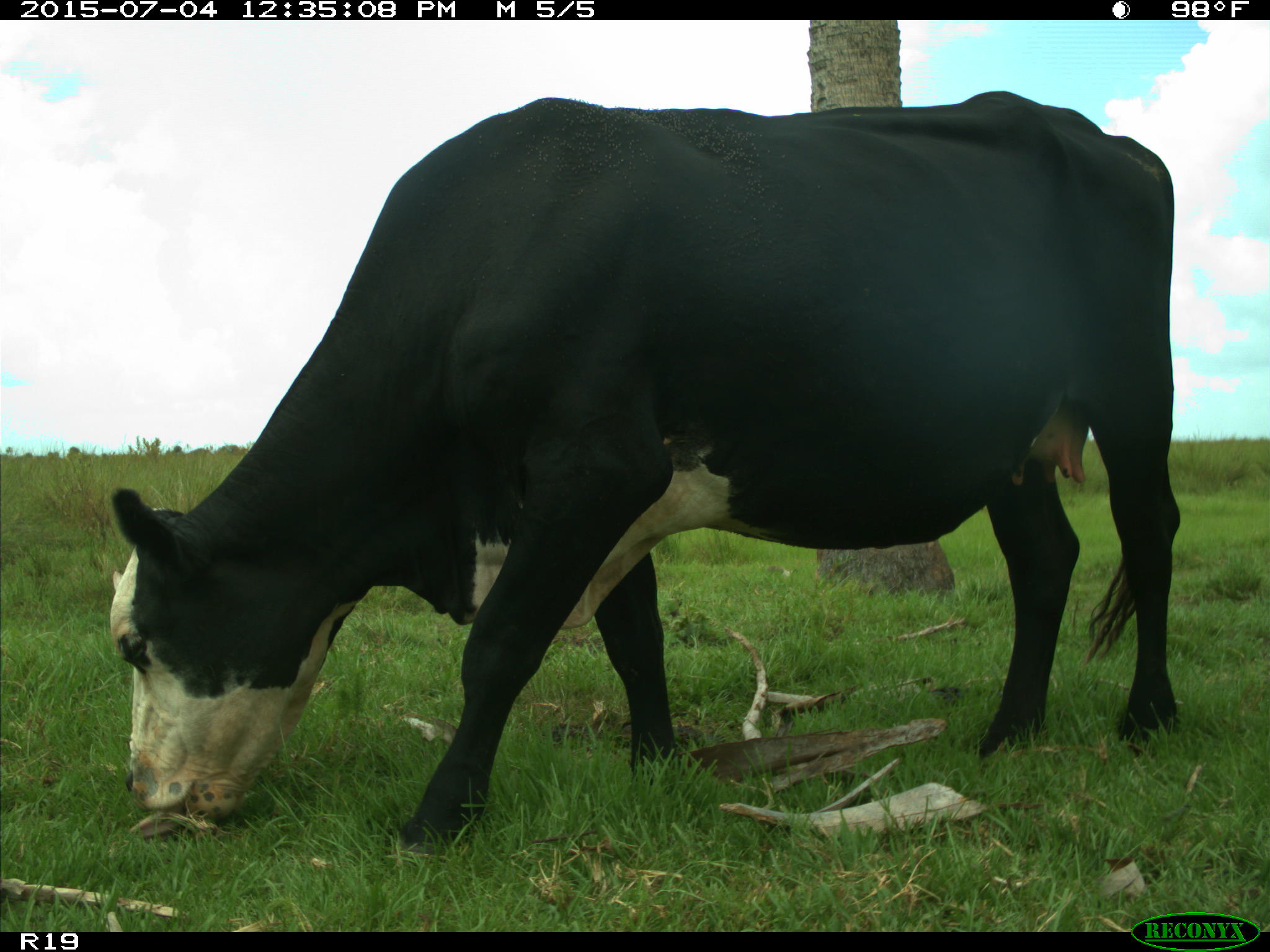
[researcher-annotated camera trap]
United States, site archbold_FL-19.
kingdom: Animalia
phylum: Chordata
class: Mammalia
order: Artiodactyla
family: Bovidae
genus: Bos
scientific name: Bos taurus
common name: domestic cow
Bos taurus (domestic cow).